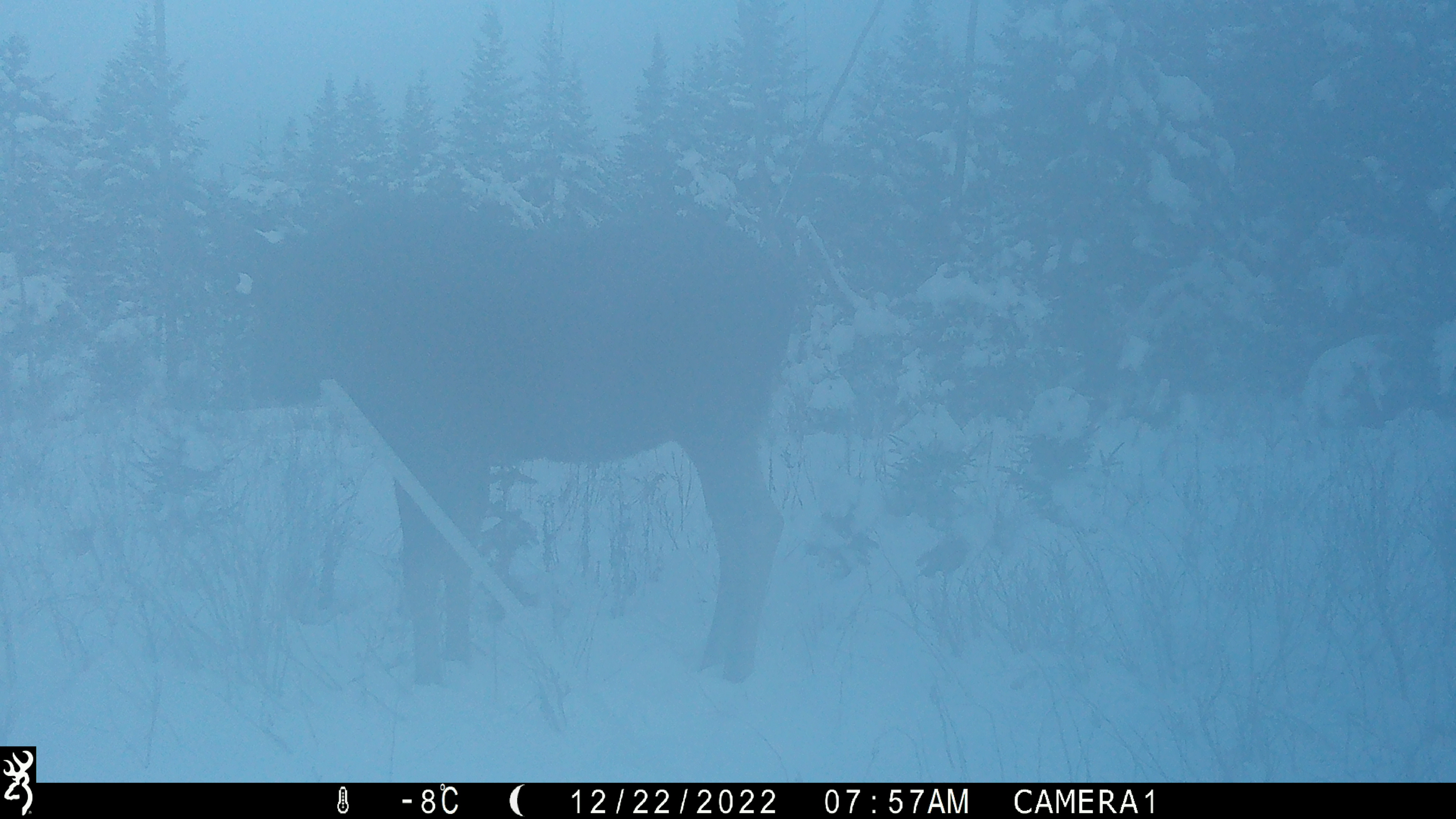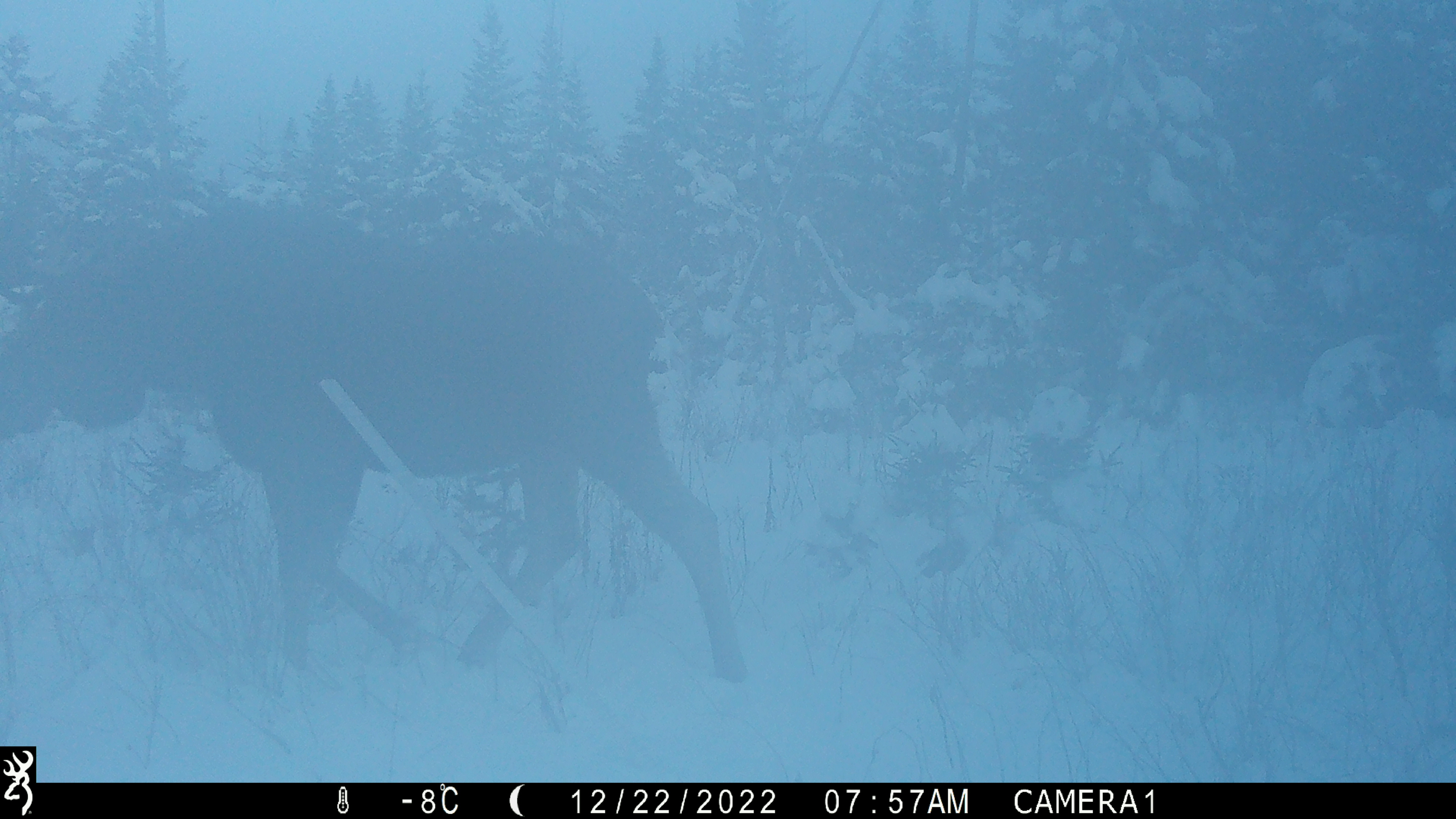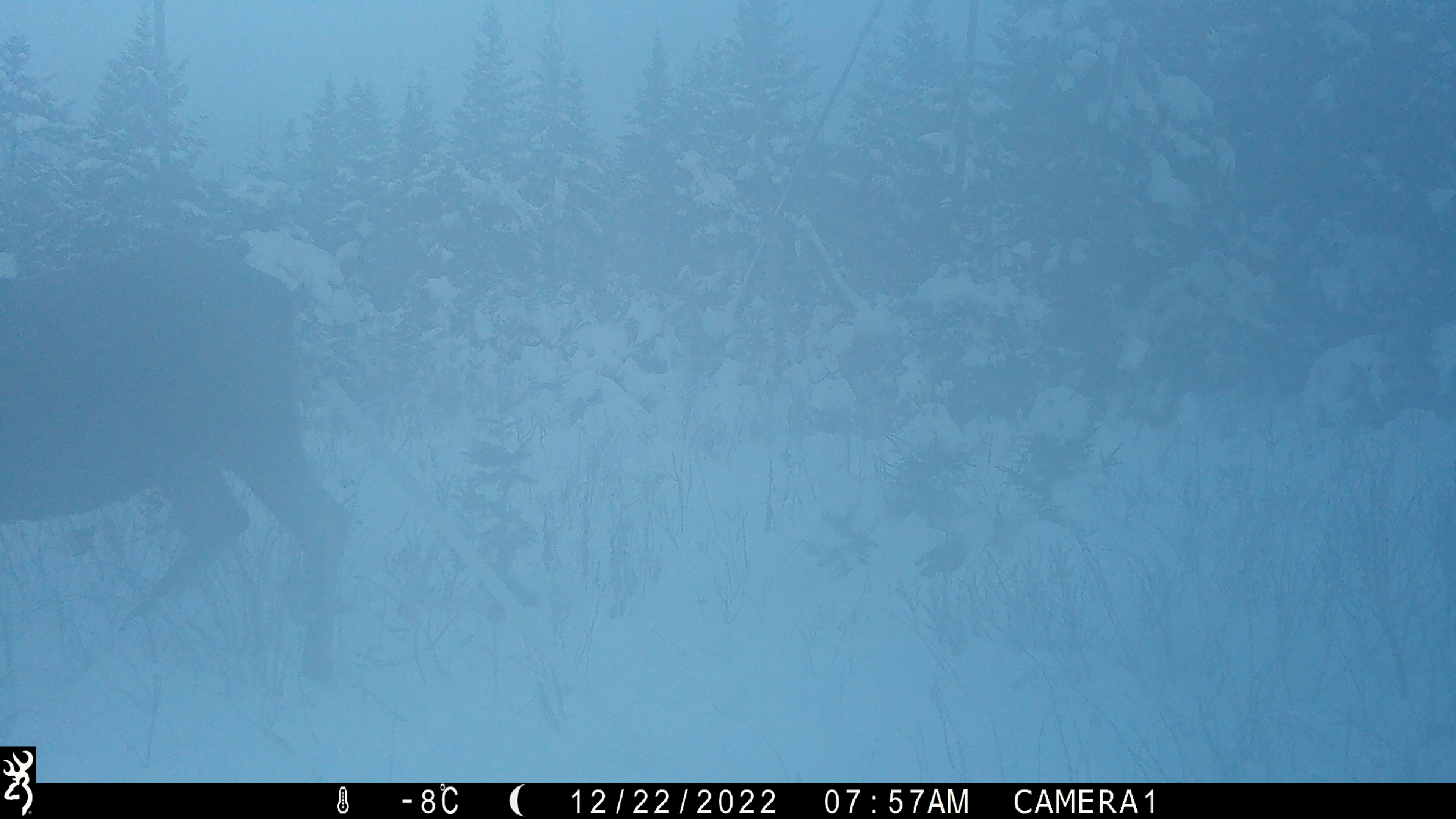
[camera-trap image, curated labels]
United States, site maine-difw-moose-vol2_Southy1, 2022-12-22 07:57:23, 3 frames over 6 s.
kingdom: Animalia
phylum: Chordata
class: Mammalia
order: Artiodactyla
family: Cervidae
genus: Alces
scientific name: Alces alces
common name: moose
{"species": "moose (Alces alces)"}